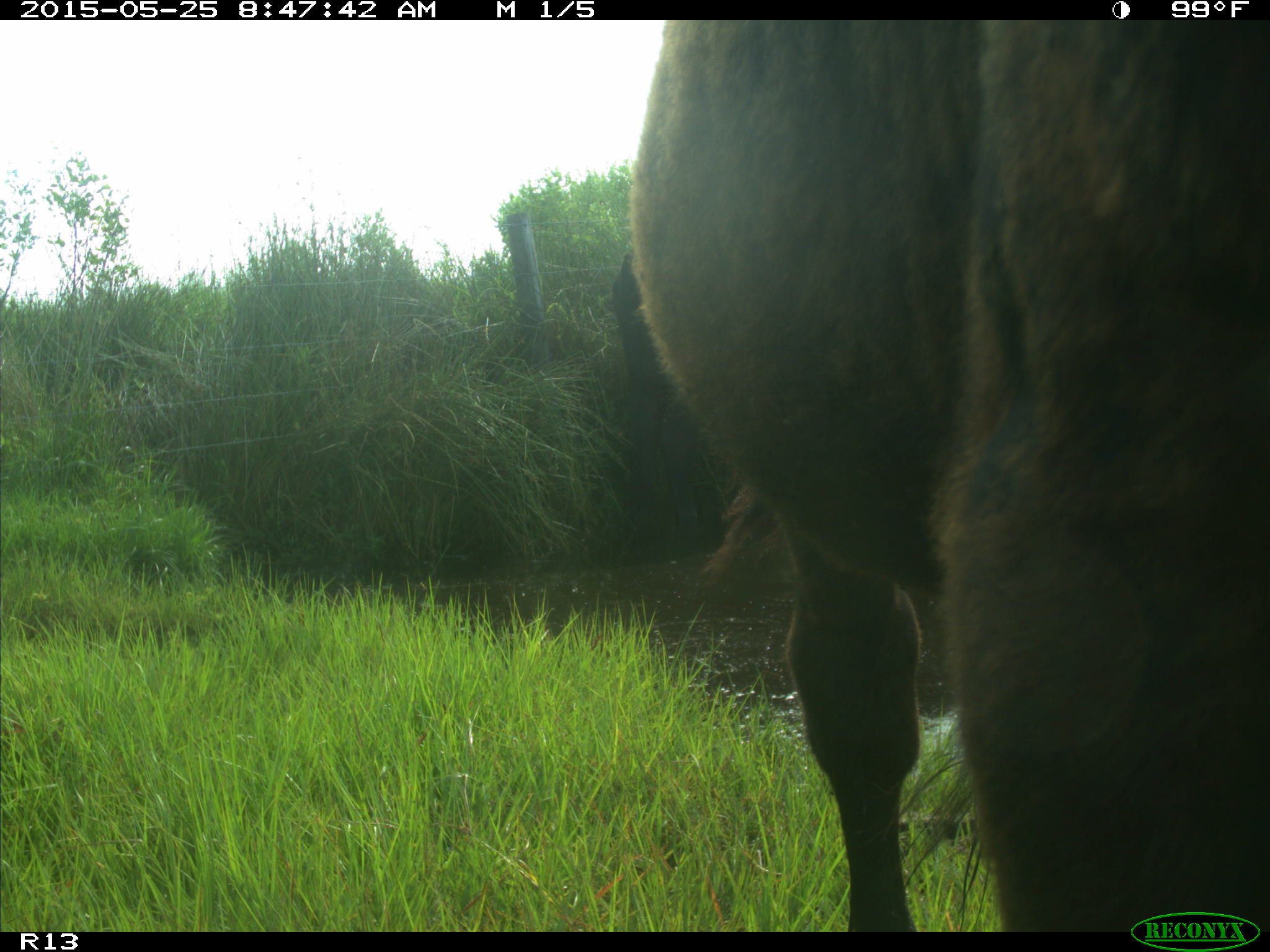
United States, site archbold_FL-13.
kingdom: Animalia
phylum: Chordata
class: Mammalia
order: Artiodactyla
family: Bovidae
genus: Bos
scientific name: Bos taurus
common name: domestic cow